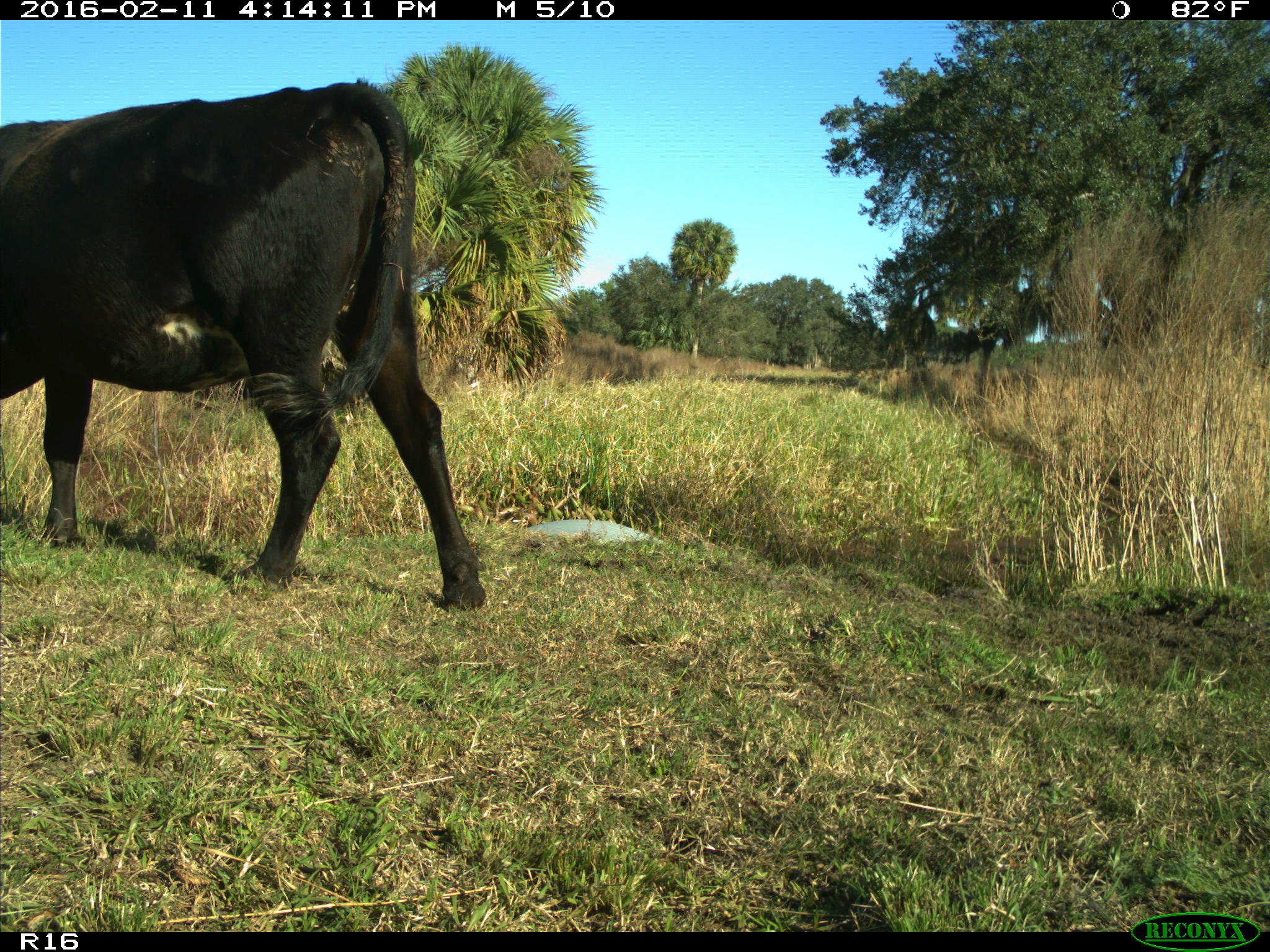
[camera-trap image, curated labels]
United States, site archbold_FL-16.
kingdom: Animalia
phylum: Chordata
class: Mammalia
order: Artiodactyla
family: Bovidae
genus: Bos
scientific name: Bos taurus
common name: domestic cow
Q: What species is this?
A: Bos taurus (domestic cow).